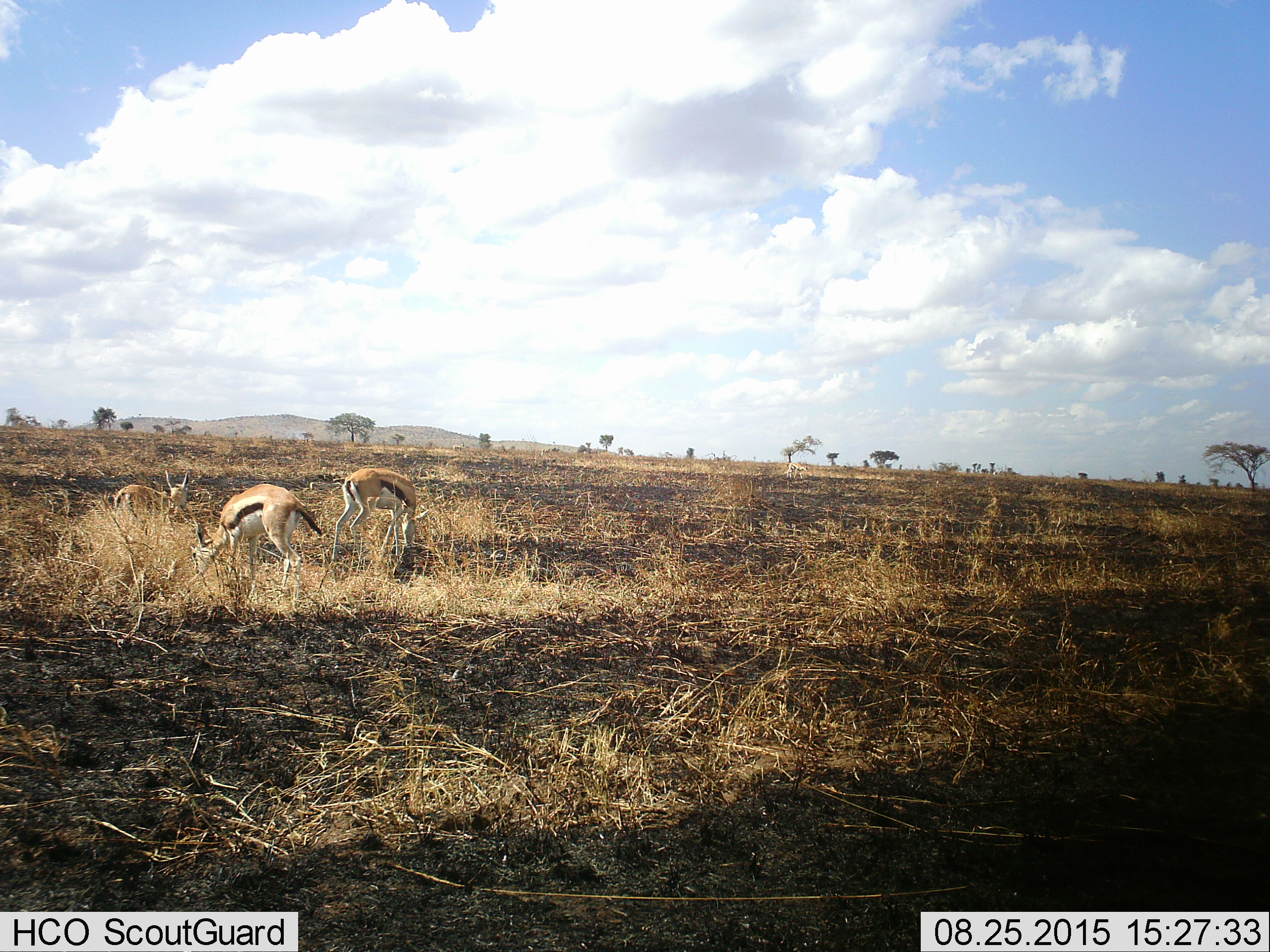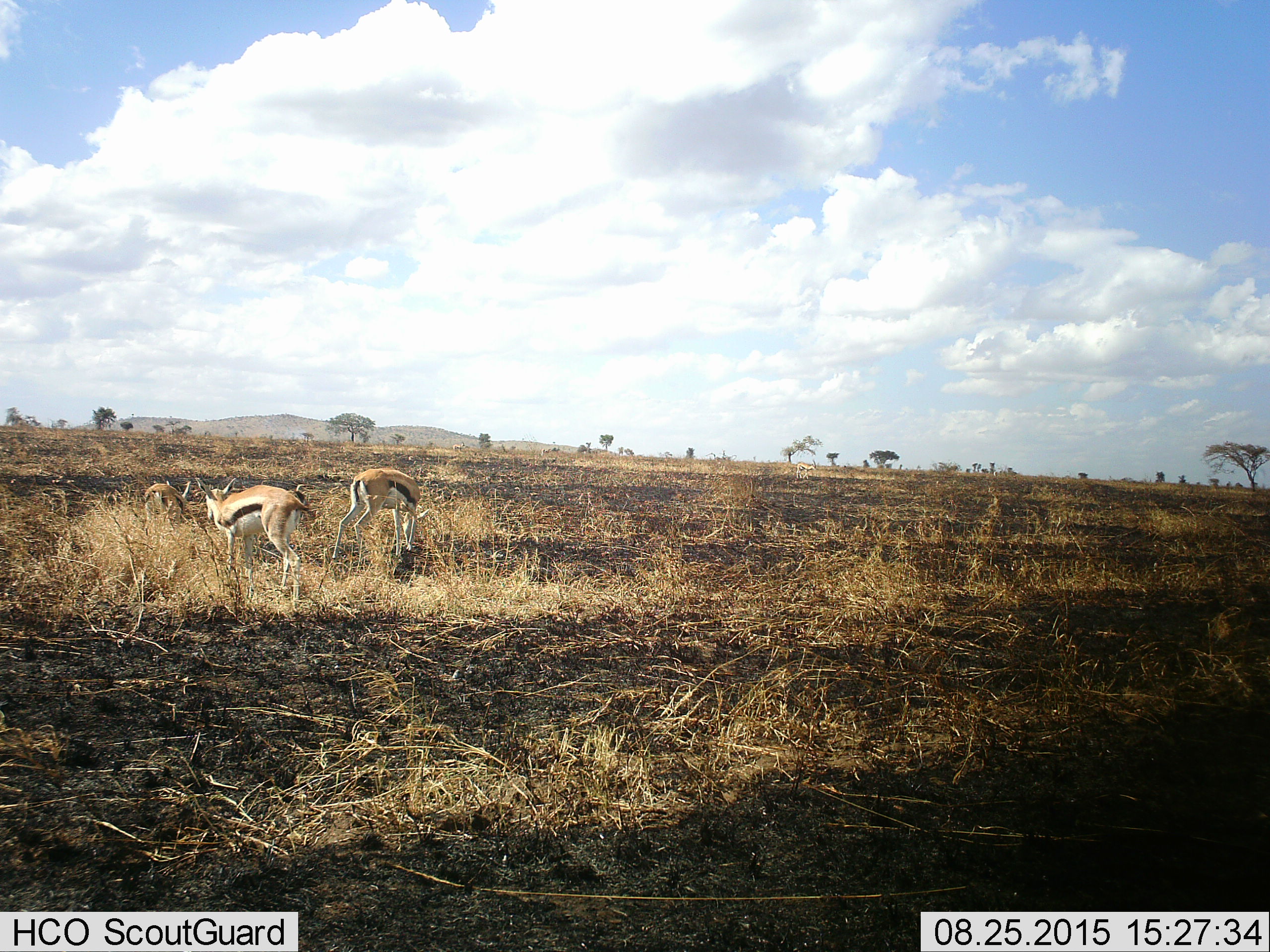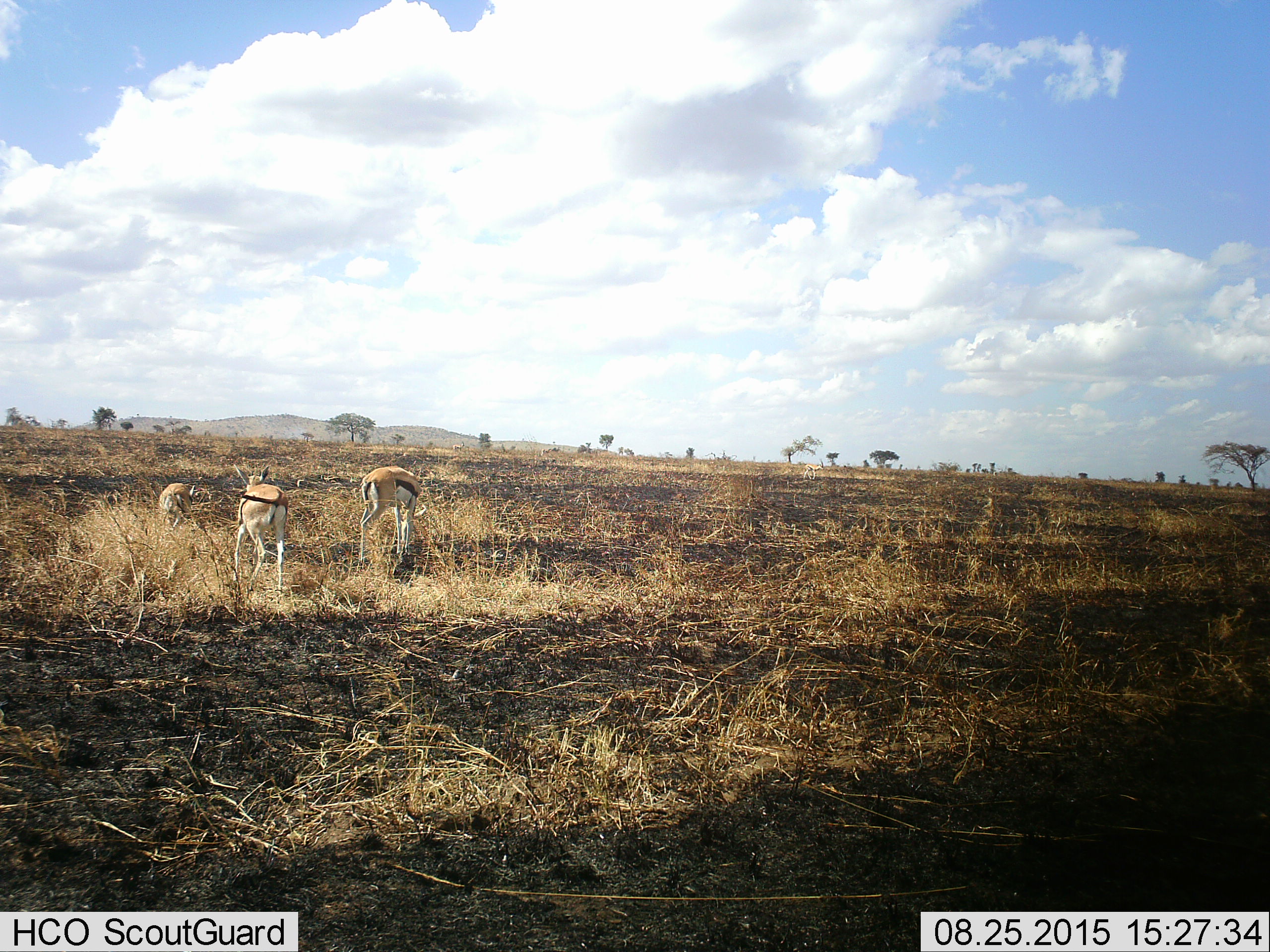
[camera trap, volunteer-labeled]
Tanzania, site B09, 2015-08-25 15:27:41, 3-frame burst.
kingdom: Animalia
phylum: Chordata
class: Mammalia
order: Artiodactyla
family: Bovidae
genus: Eudorcas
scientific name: Eudorcas thomsonii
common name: thomson's gazelle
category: gazellethomsons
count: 3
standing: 22%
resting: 0%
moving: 17%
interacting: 0%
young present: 17%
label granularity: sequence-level